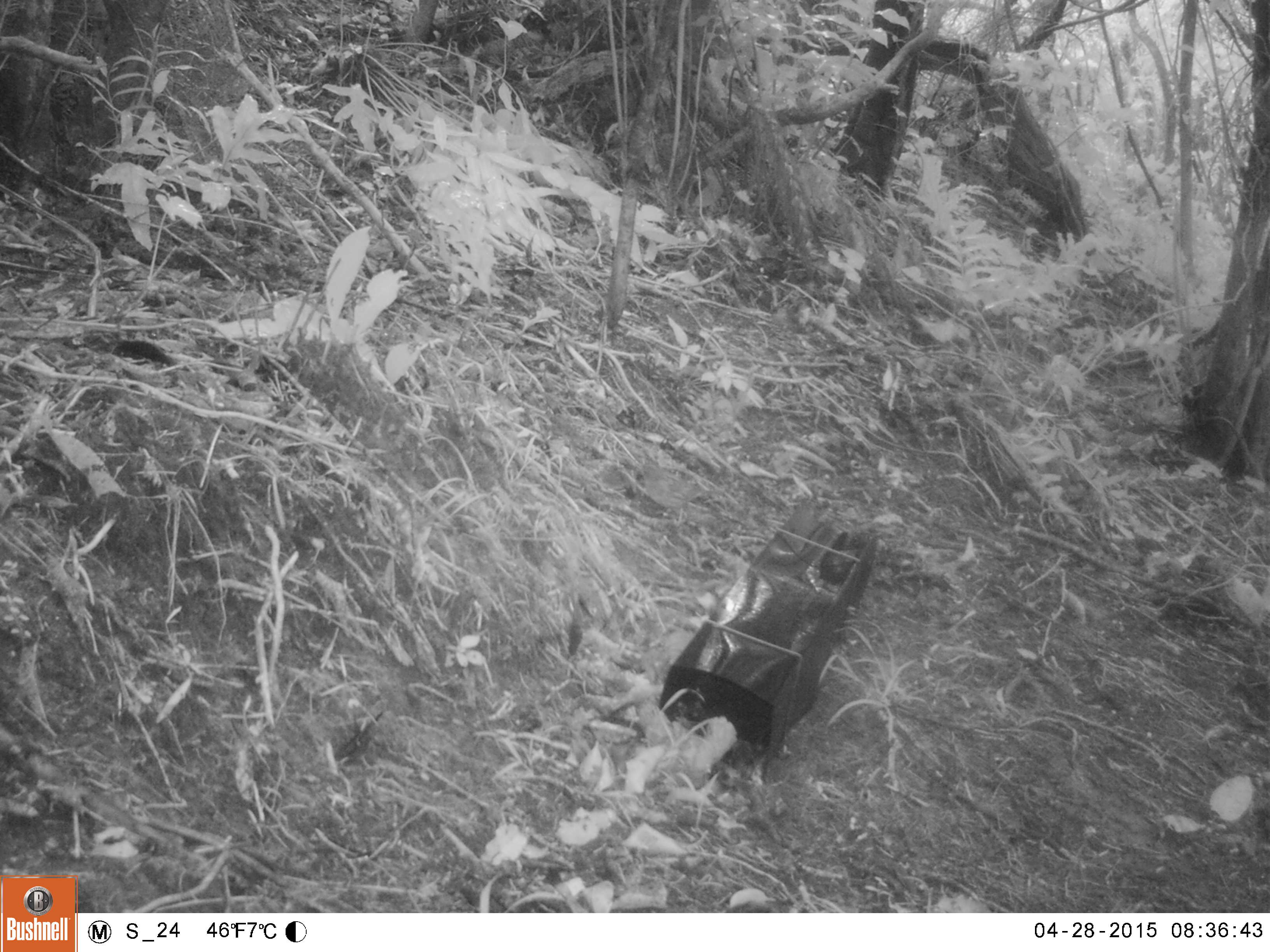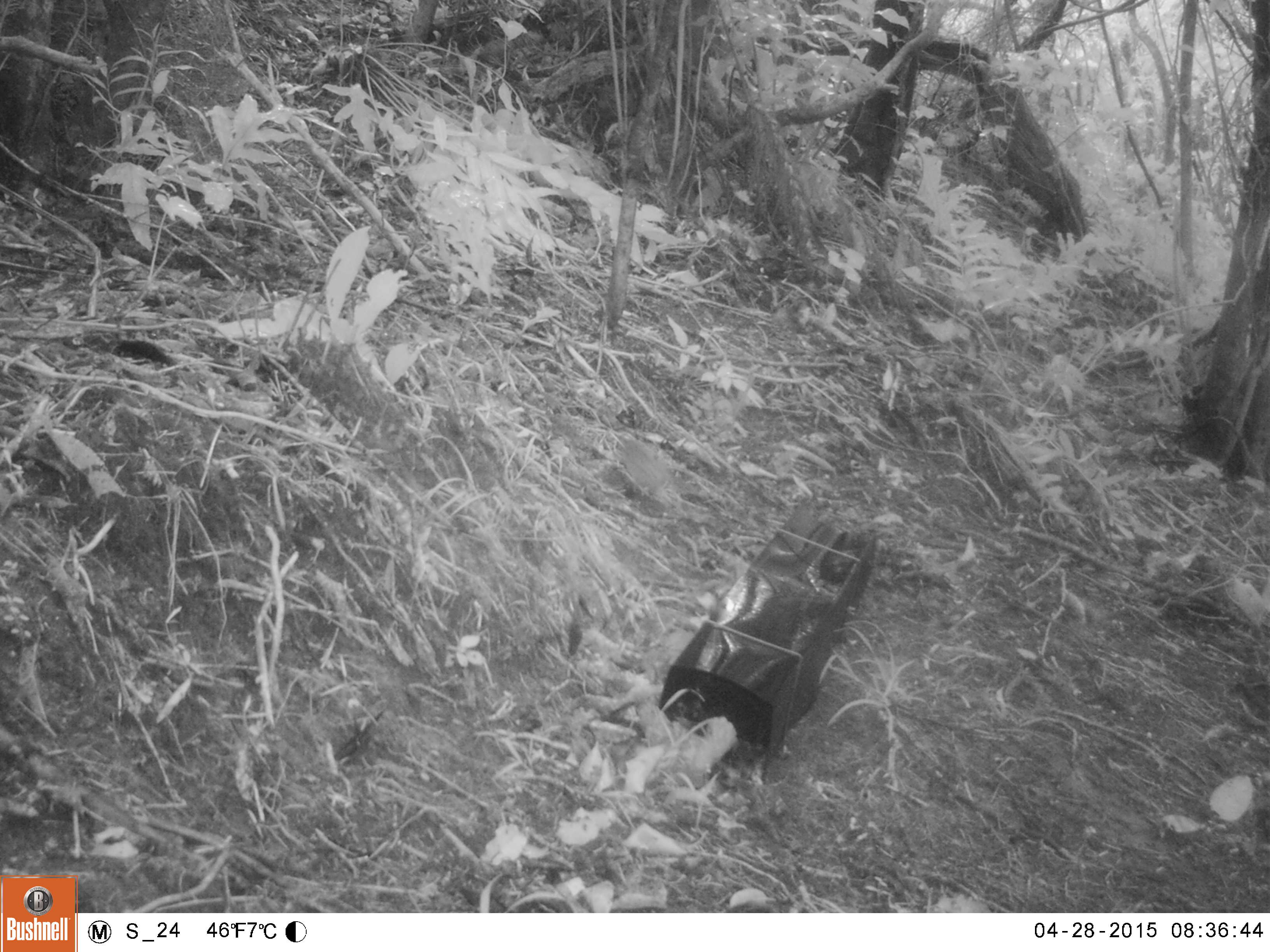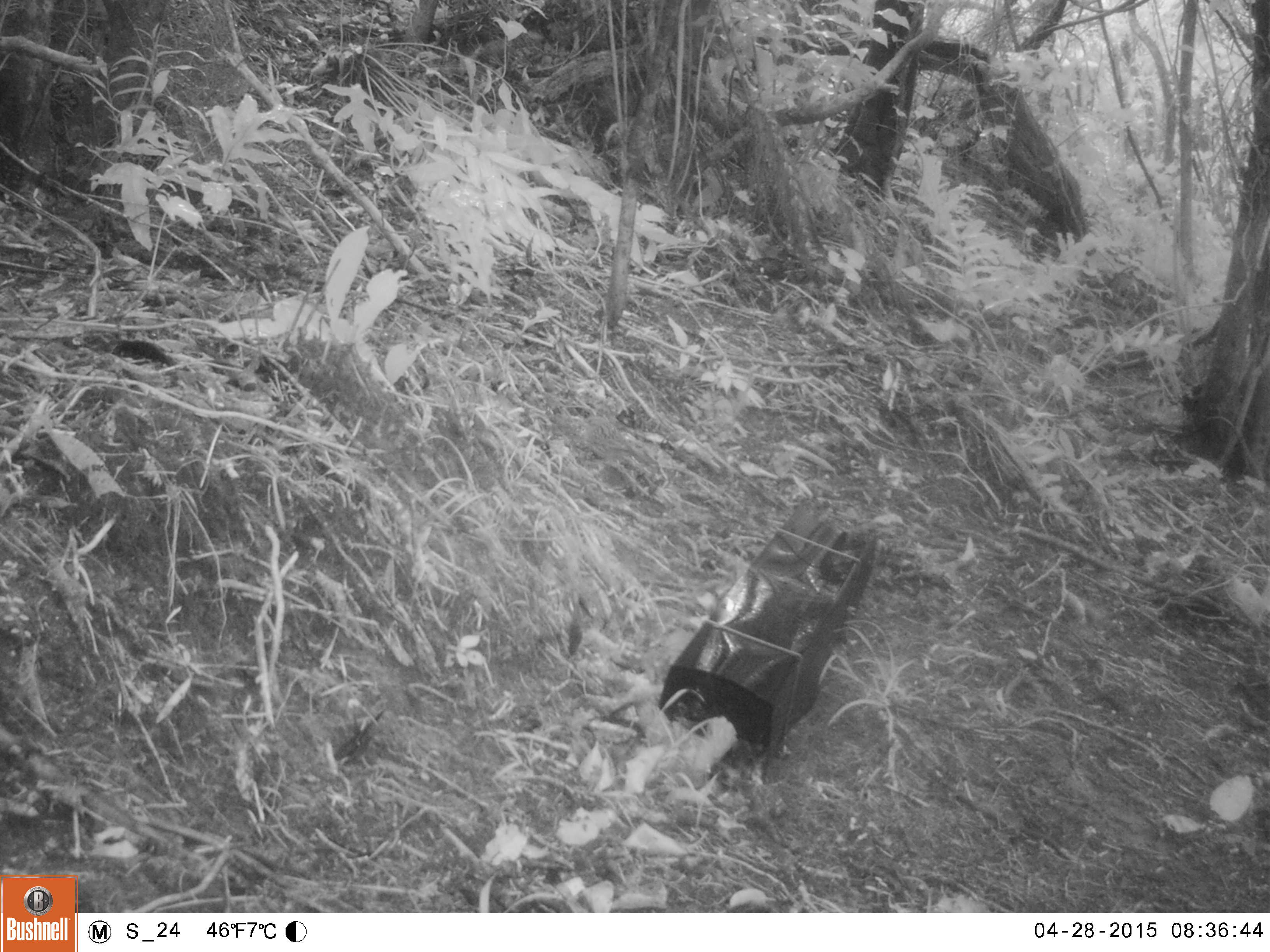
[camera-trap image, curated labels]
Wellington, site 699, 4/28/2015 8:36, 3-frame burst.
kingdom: Animalia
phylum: Chordata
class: Aves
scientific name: Aves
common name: bird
Bird (Aves).